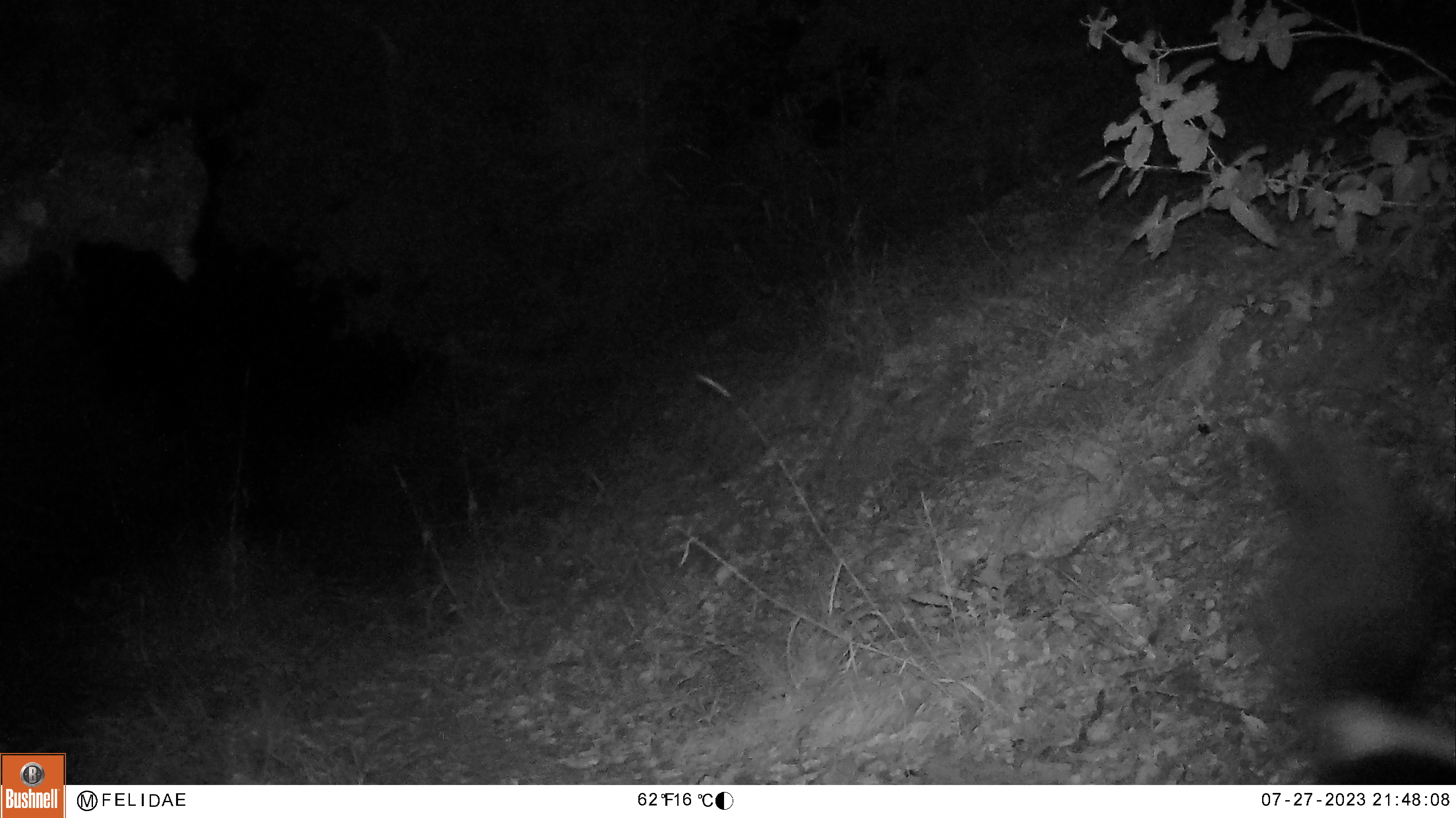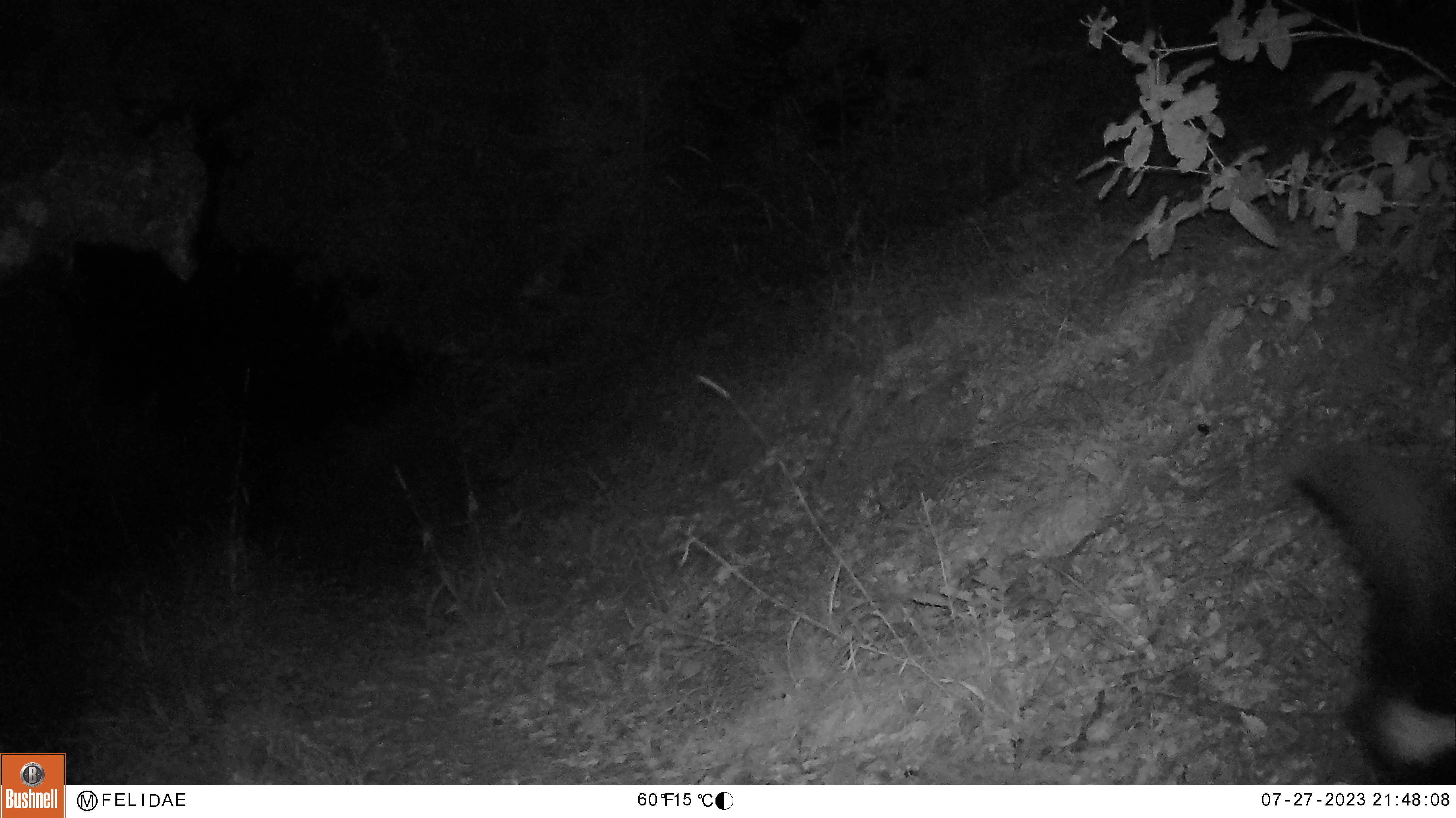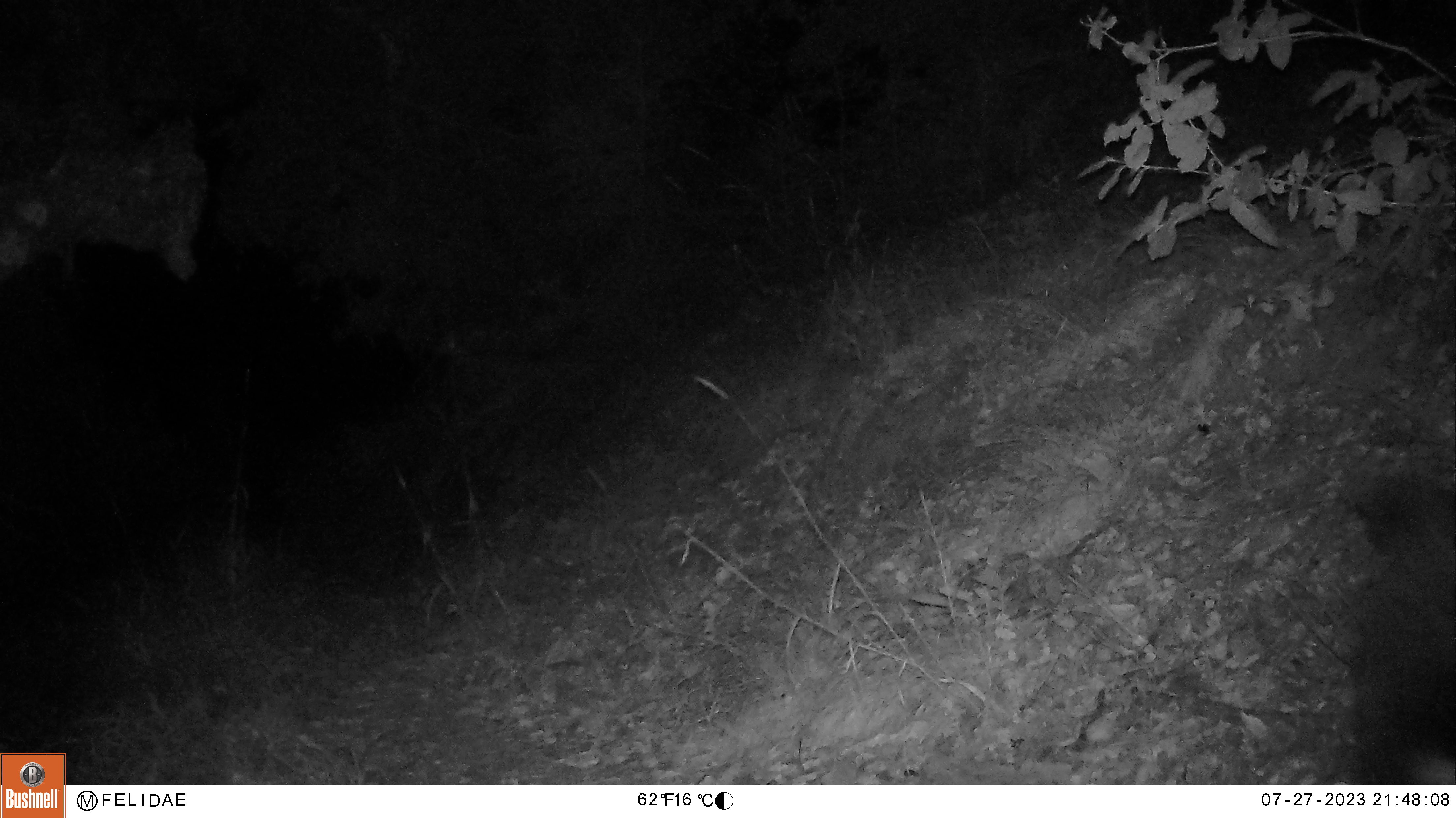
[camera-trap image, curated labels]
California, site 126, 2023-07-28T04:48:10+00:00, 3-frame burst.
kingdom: Animalia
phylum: Chordata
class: Mammalia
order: Carnivora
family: Mephitidae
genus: Mephitis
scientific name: Mephitis mephitis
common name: striped skunk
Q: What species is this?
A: Striped skunk (Mephitis mephitis).